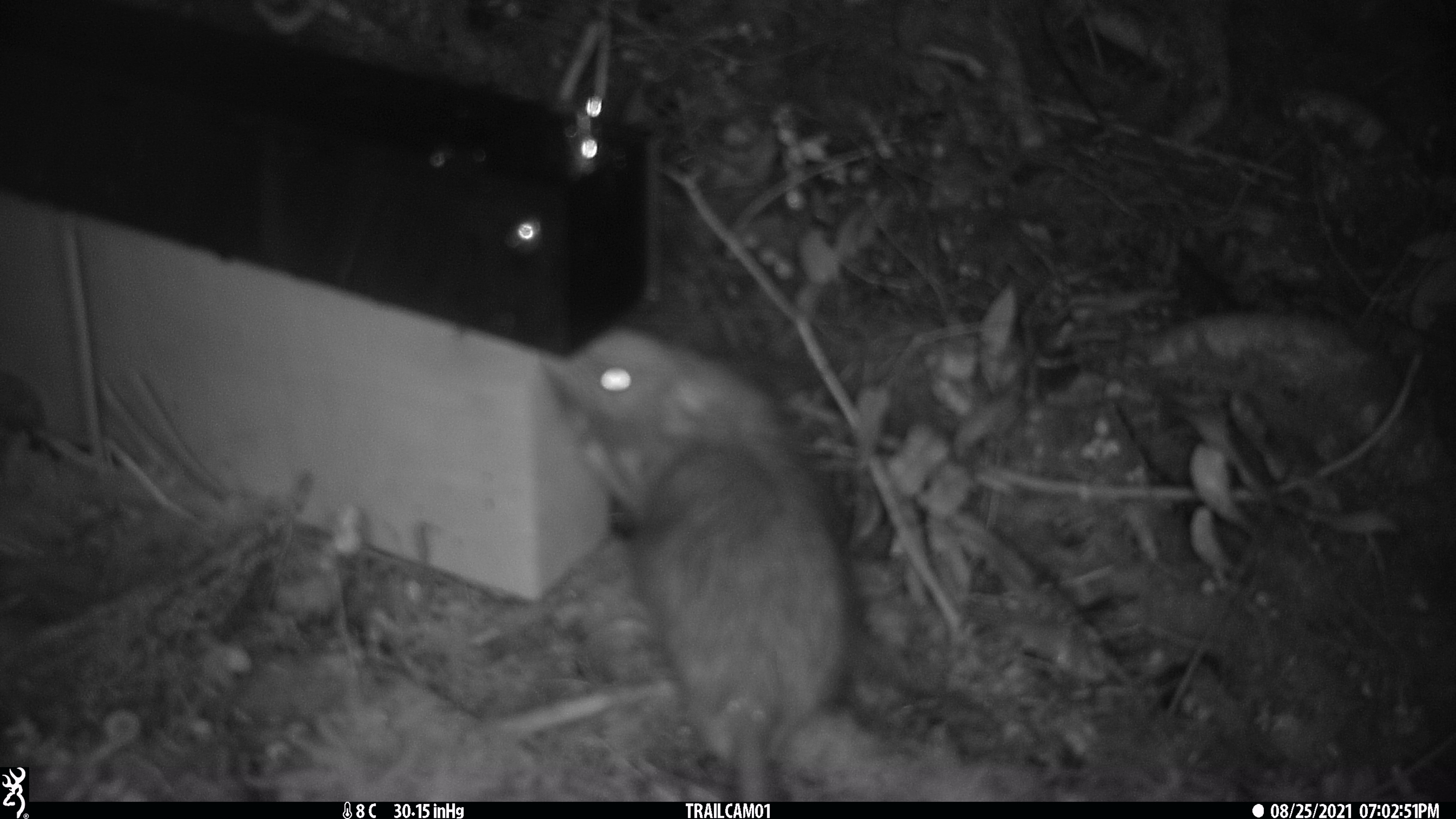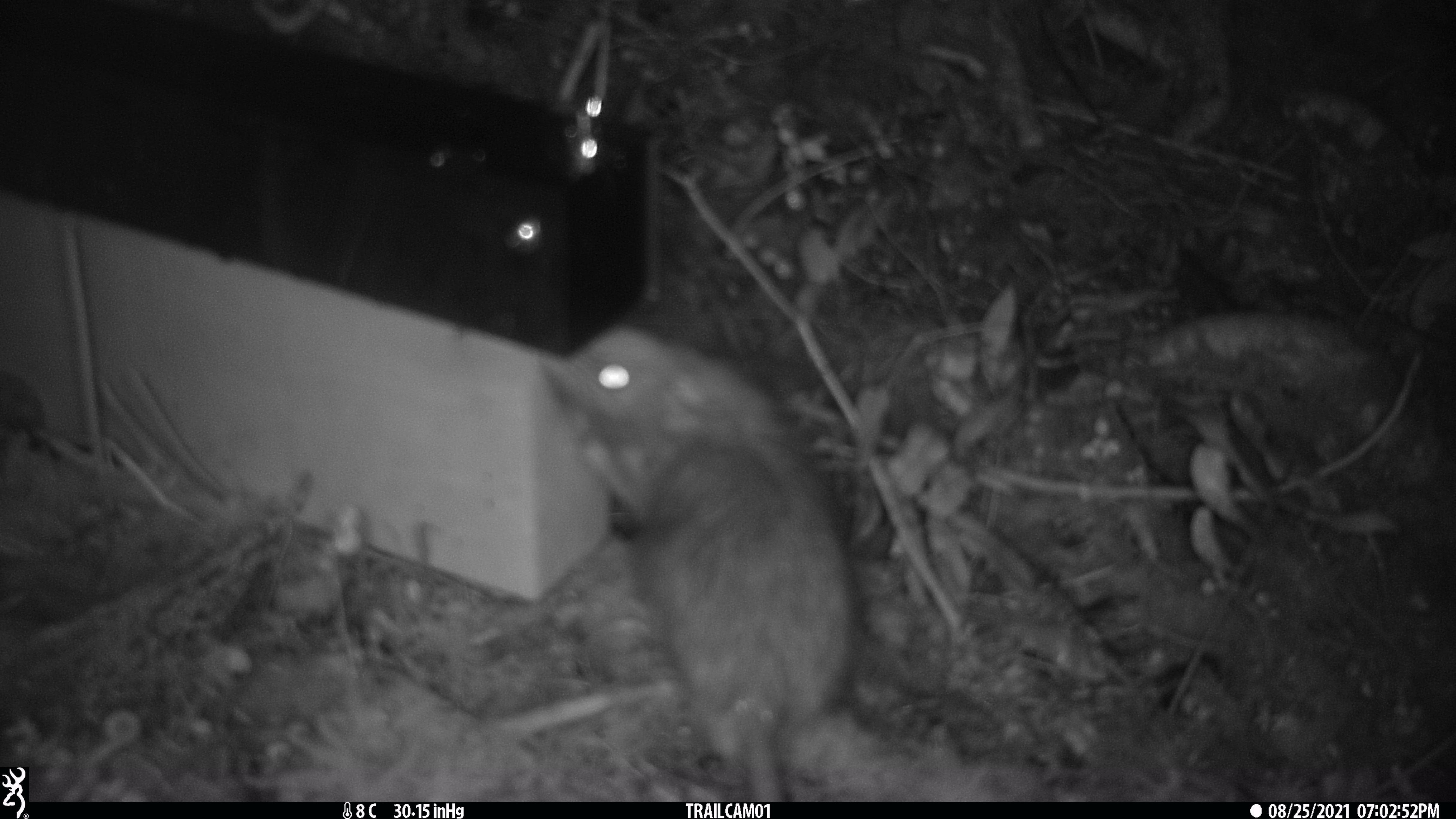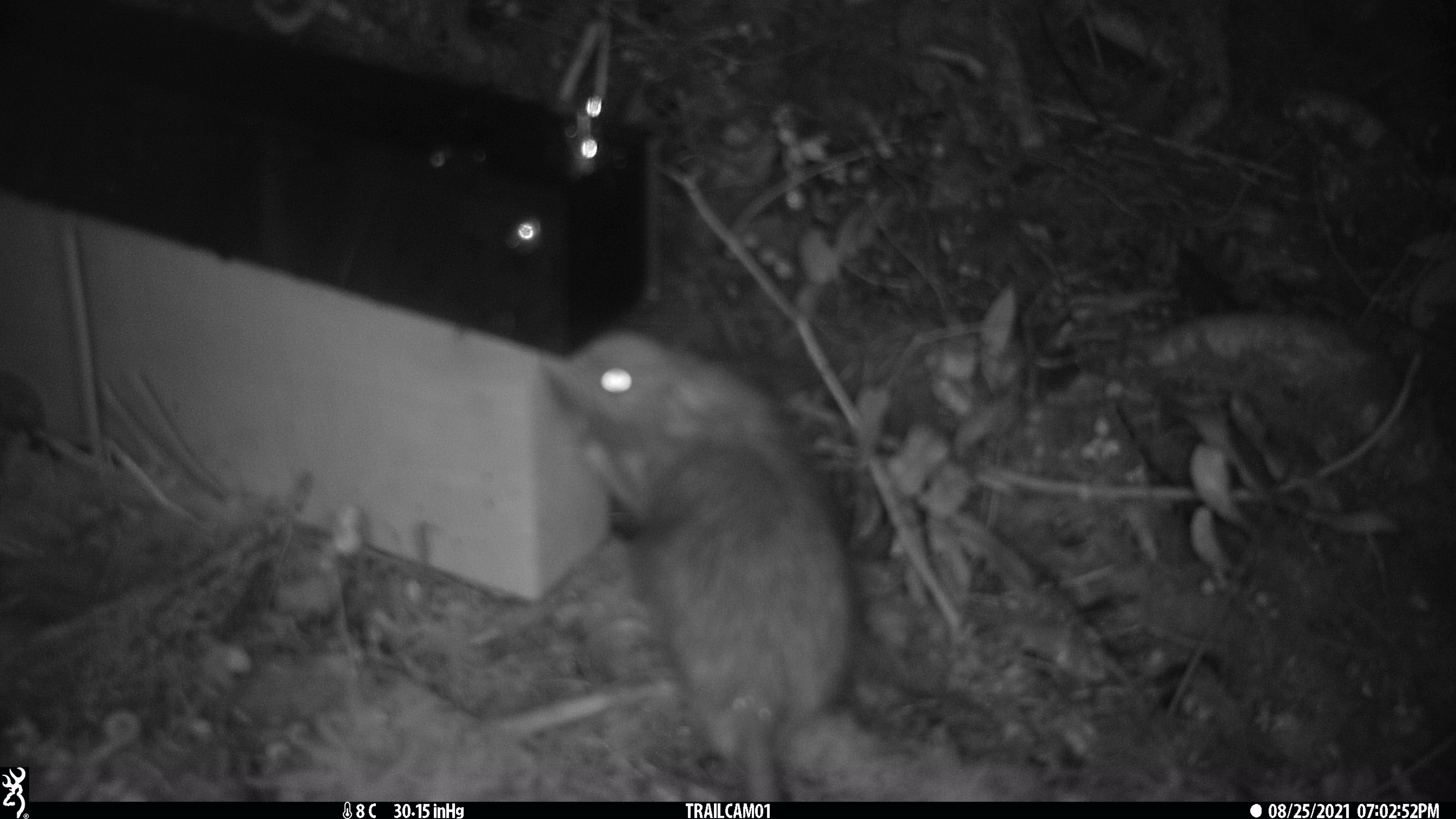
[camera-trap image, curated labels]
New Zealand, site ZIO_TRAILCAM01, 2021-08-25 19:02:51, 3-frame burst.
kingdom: Animalia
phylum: Chordata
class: Mammalia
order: Rodentia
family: Muridae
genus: Rattus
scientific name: Rattus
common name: rat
Rat (Rattus).